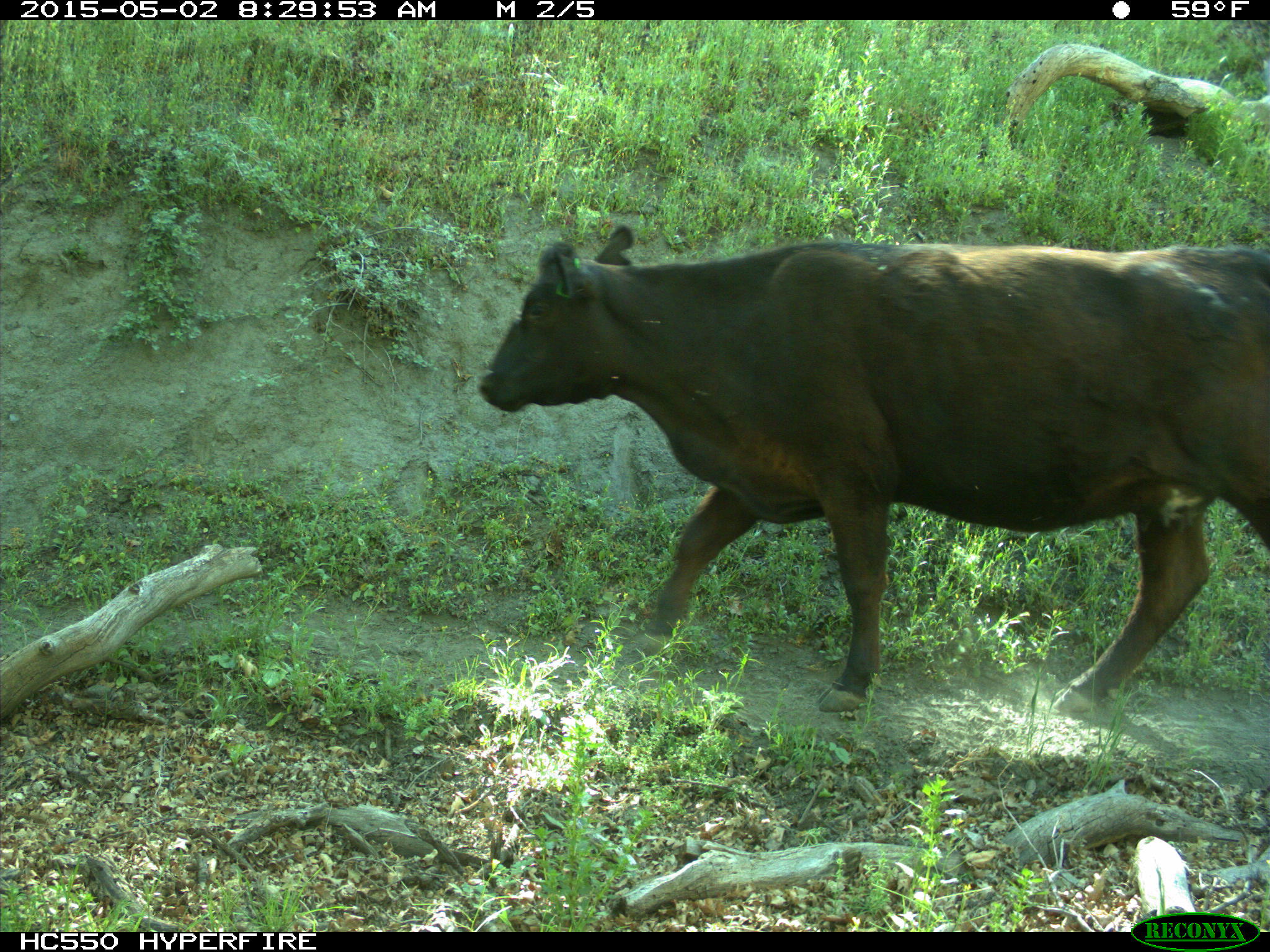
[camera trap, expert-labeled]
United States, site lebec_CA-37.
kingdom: Animalia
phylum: Chordata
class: Mammalia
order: Artiodactyla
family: Bovidae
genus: Bos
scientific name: Bos taurus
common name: domestic cow